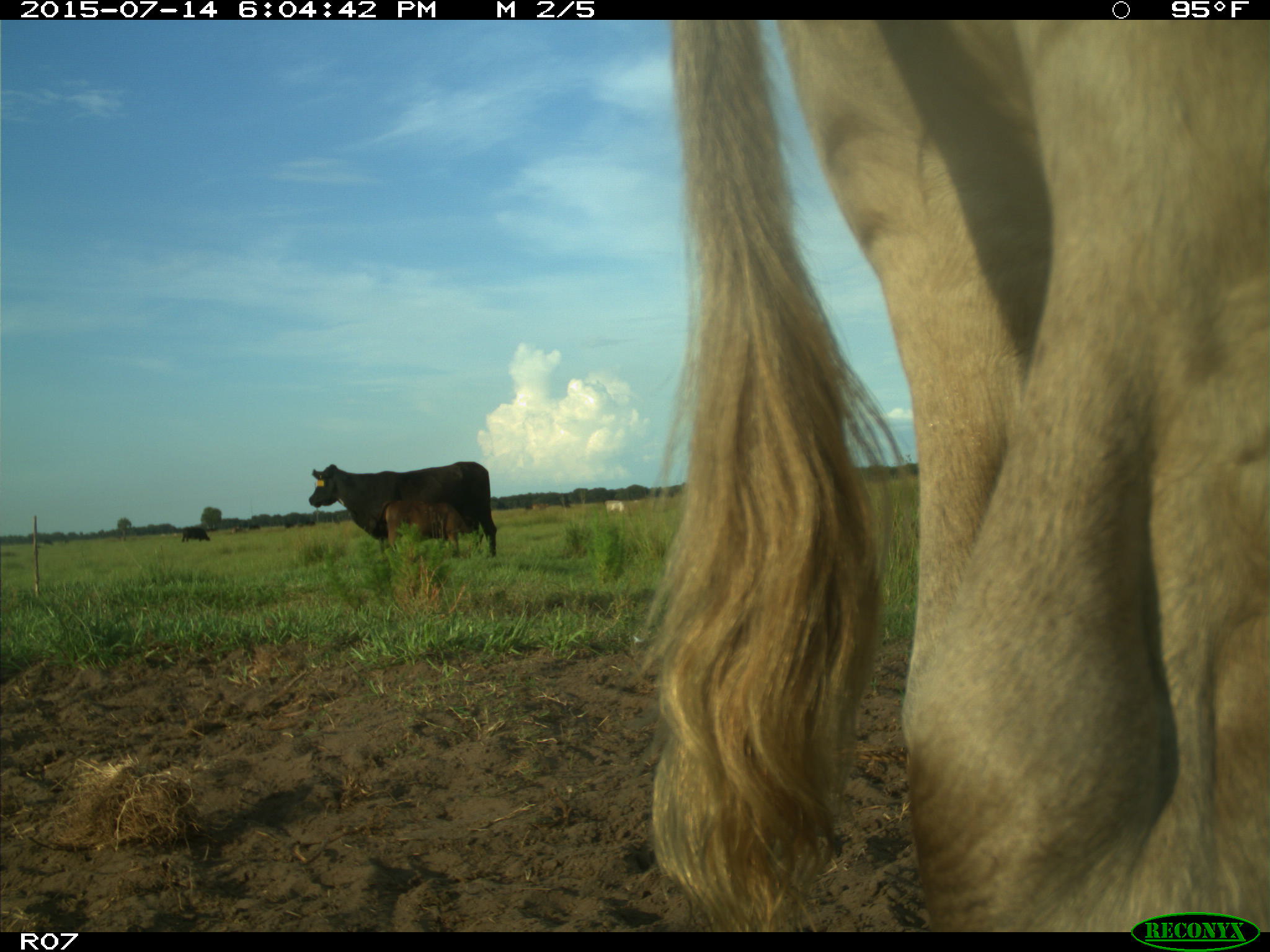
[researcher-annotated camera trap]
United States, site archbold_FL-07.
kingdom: Animalia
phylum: Chordata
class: Mammalia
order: Artiodactyla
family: Bovidae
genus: Bos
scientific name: Bos taurus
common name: domestic cow